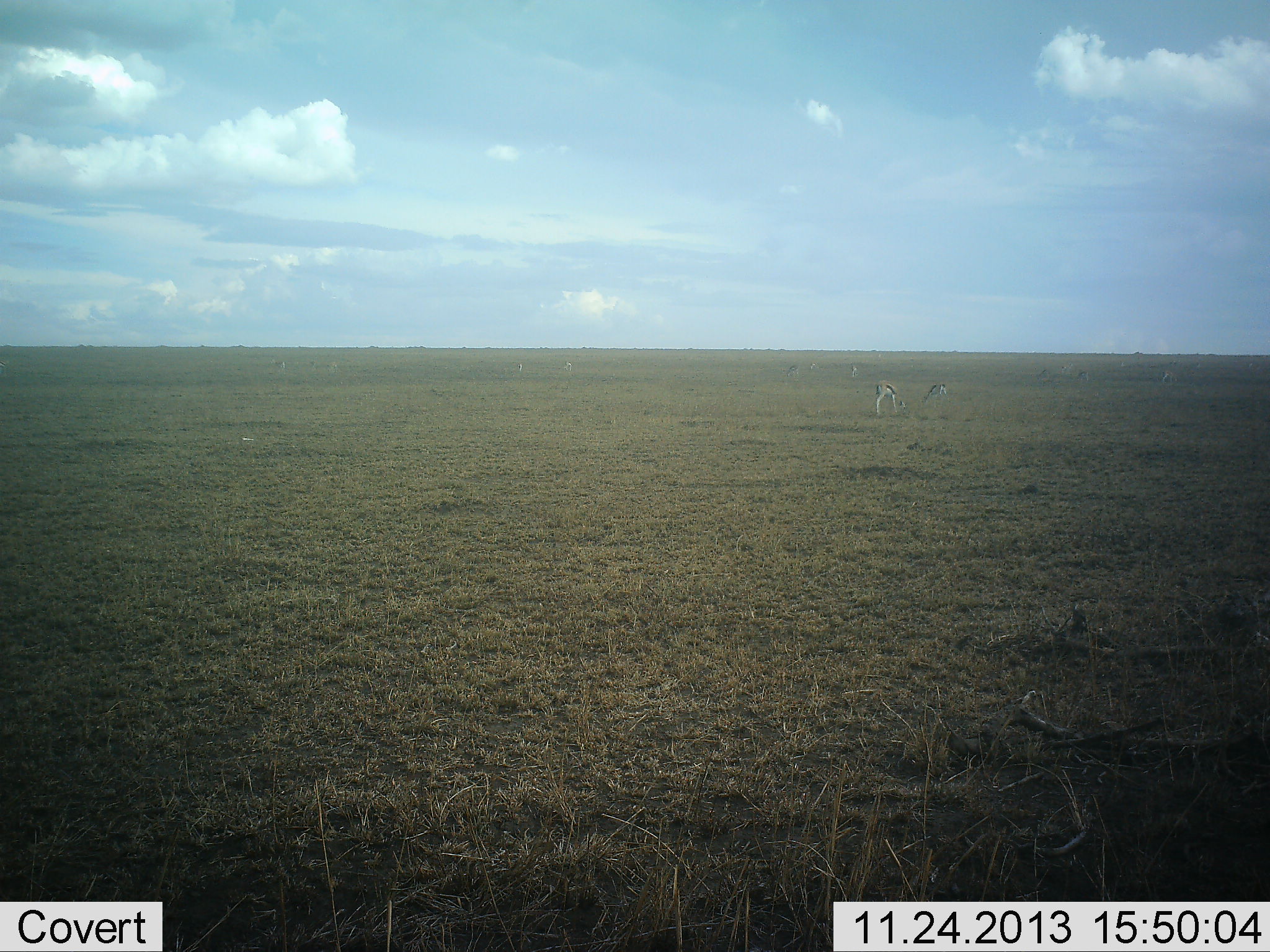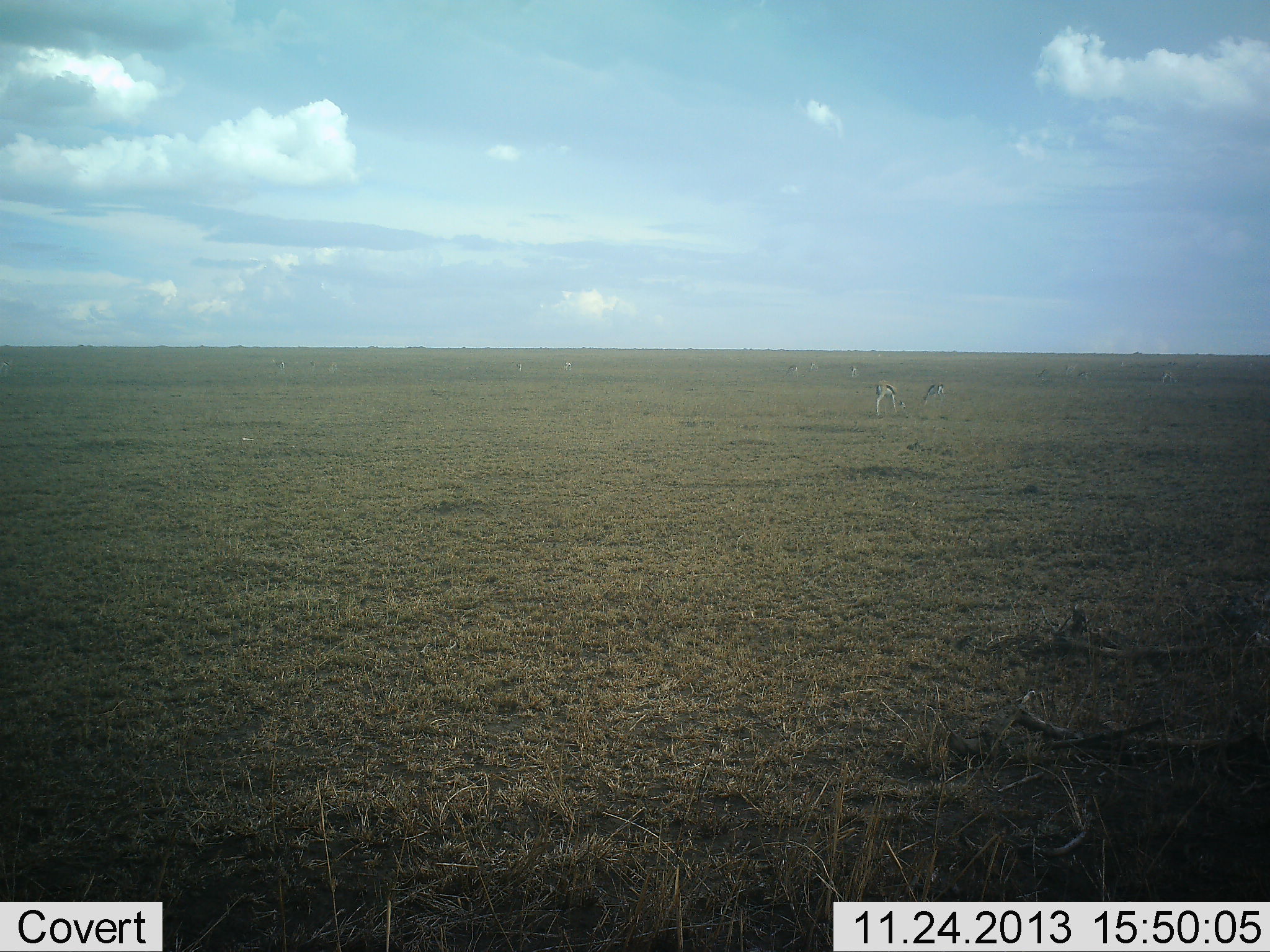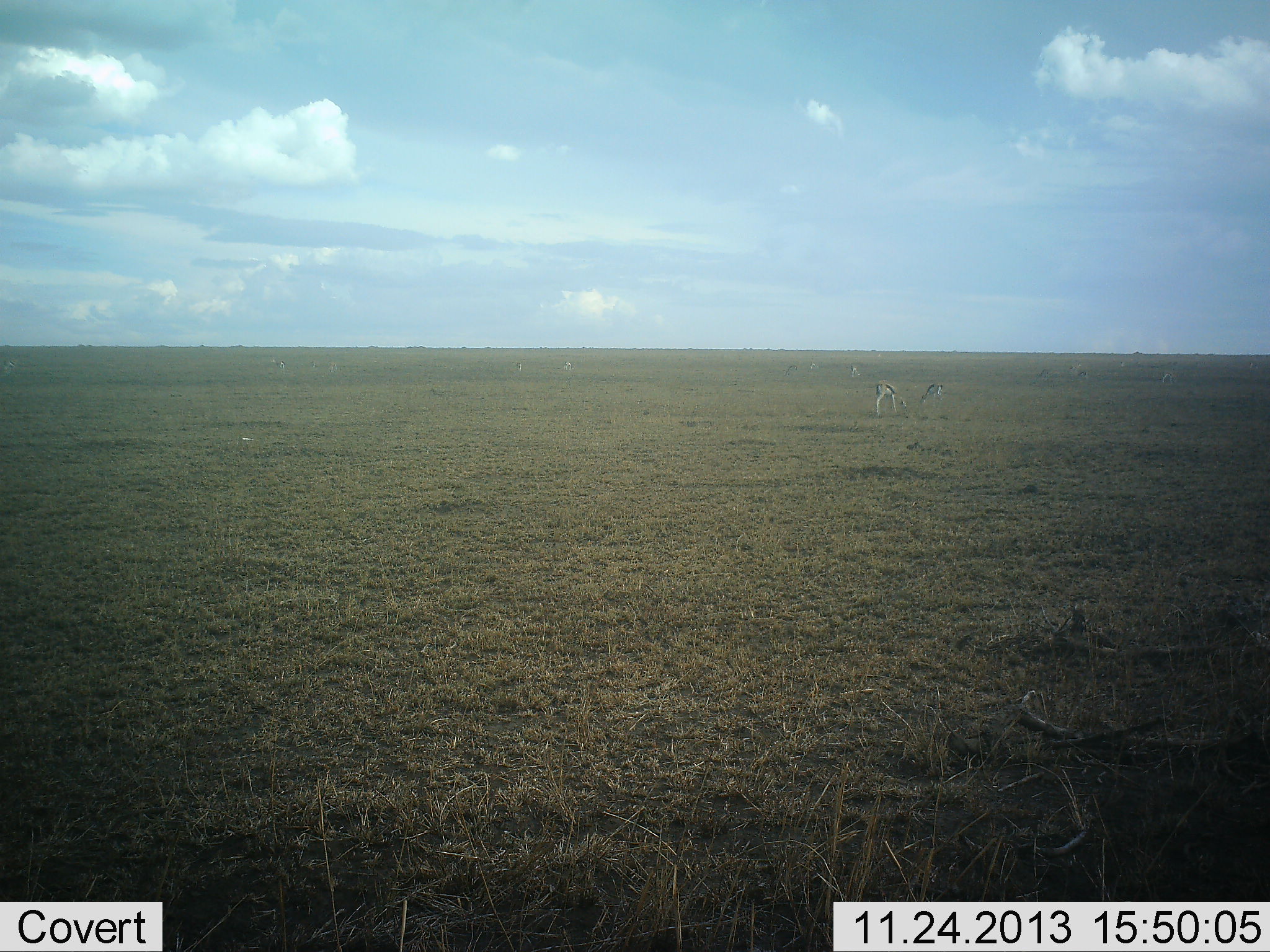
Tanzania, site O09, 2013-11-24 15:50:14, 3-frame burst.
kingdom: Animalia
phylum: Chordata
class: Mammalia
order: Artiodactyla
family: Bovidae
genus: Eudorcas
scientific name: Eudorcas thomsonii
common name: thomson's gazelle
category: gazellethomsons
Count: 3.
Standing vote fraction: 45%.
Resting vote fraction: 0%.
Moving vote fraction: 9%.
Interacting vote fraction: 0%.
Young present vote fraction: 0%.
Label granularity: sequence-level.